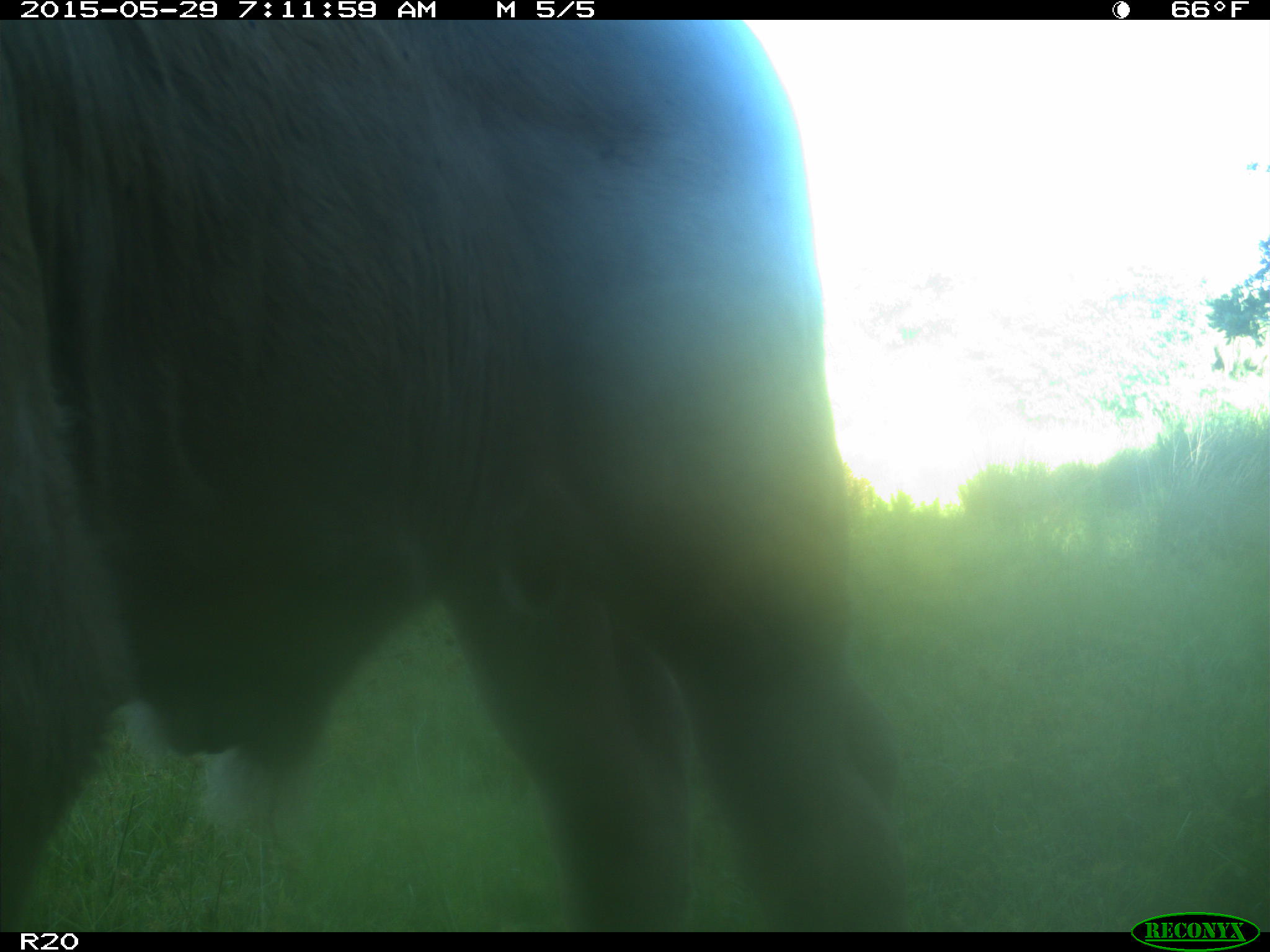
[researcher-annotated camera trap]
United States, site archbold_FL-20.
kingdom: Animalia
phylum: Chordata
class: Mammalia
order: Artiodactyla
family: Bovidae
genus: Bos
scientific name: Bos taurus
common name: domestic cow